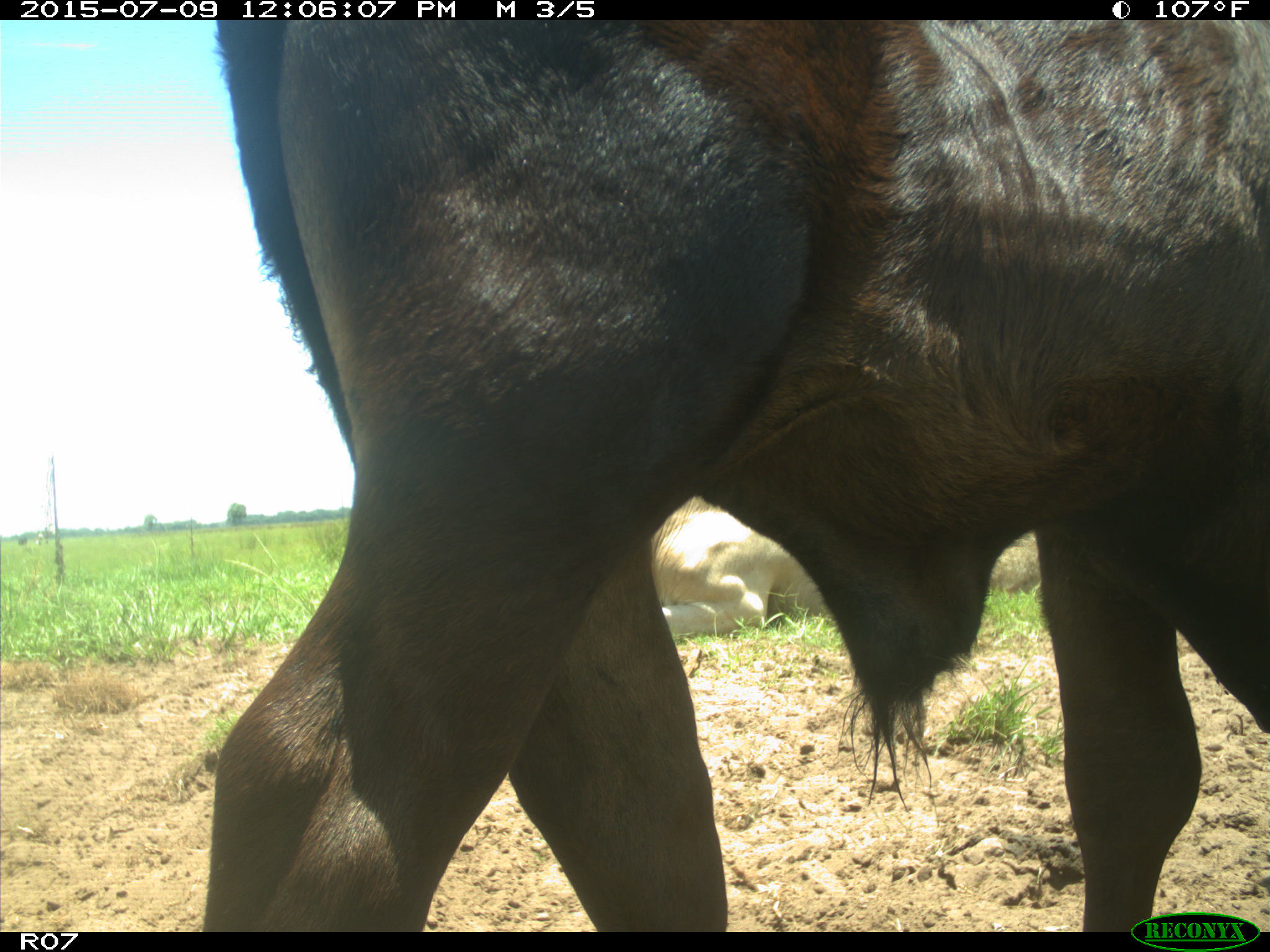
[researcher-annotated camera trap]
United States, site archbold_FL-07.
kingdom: Animalia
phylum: Chordata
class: Mammalia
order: Artiodactyla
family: Bovidae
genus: Bos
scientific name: Bos taurus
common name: domestic cow